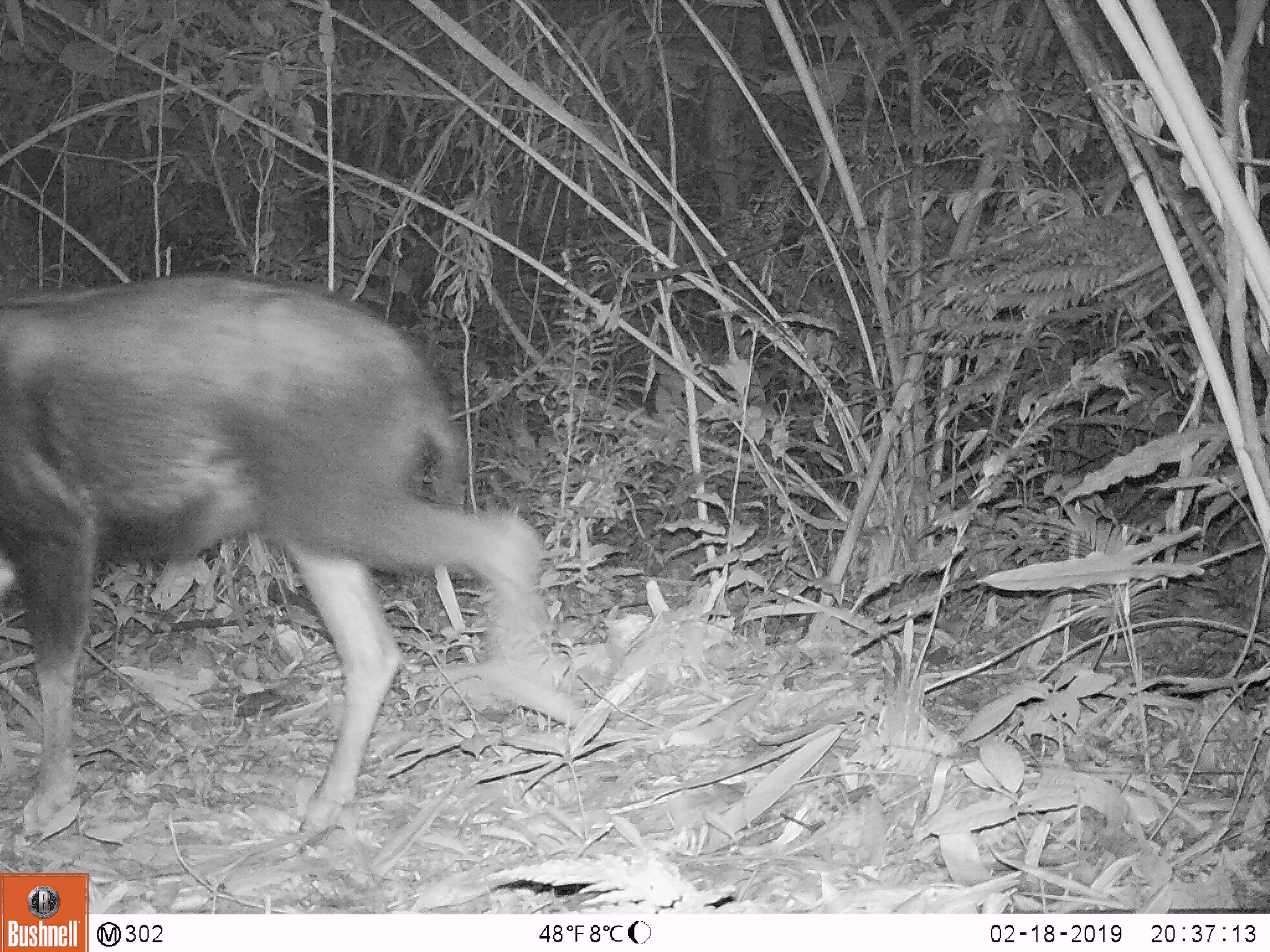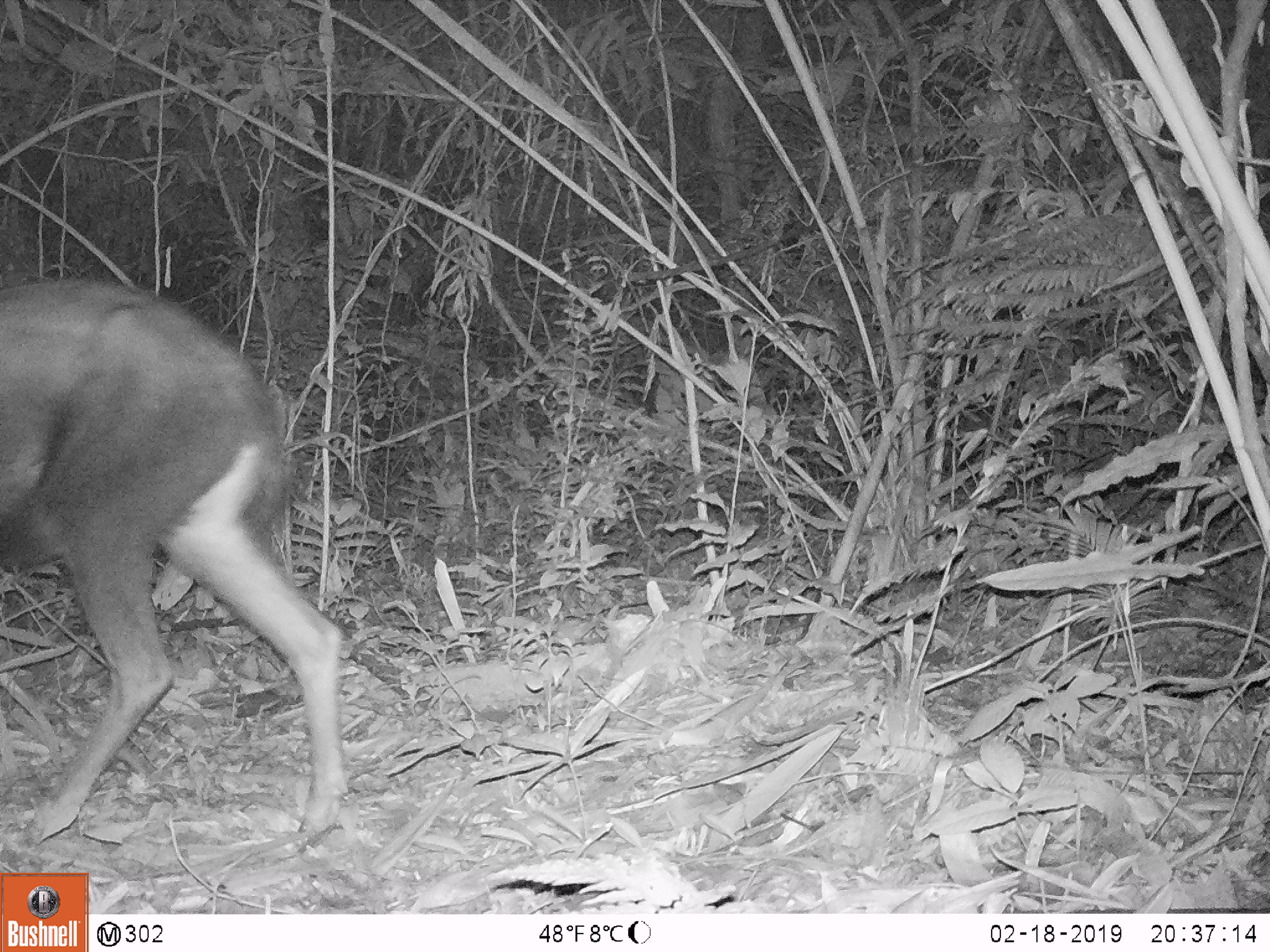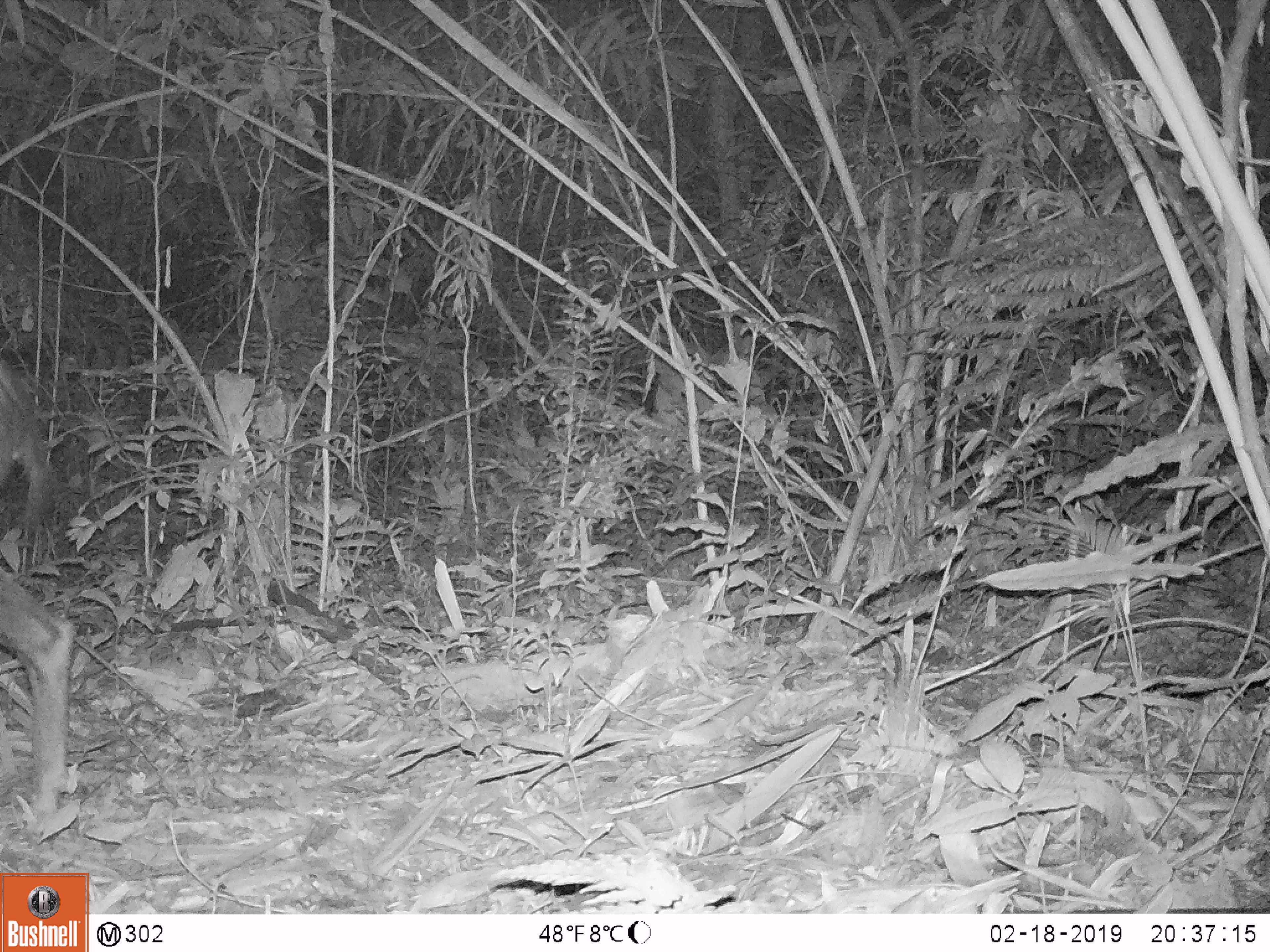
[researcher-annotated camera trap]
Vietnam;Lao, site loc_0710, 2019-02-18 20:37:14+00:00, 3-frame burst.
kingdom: Animalia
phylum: Chordata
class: Mammalia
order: Artiodactyla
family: Bovidae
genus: Capricornis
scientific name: Capricornis sumatraensis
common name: chinese serow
Chinese serow (Capricornis sumatraensis). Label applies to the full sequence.